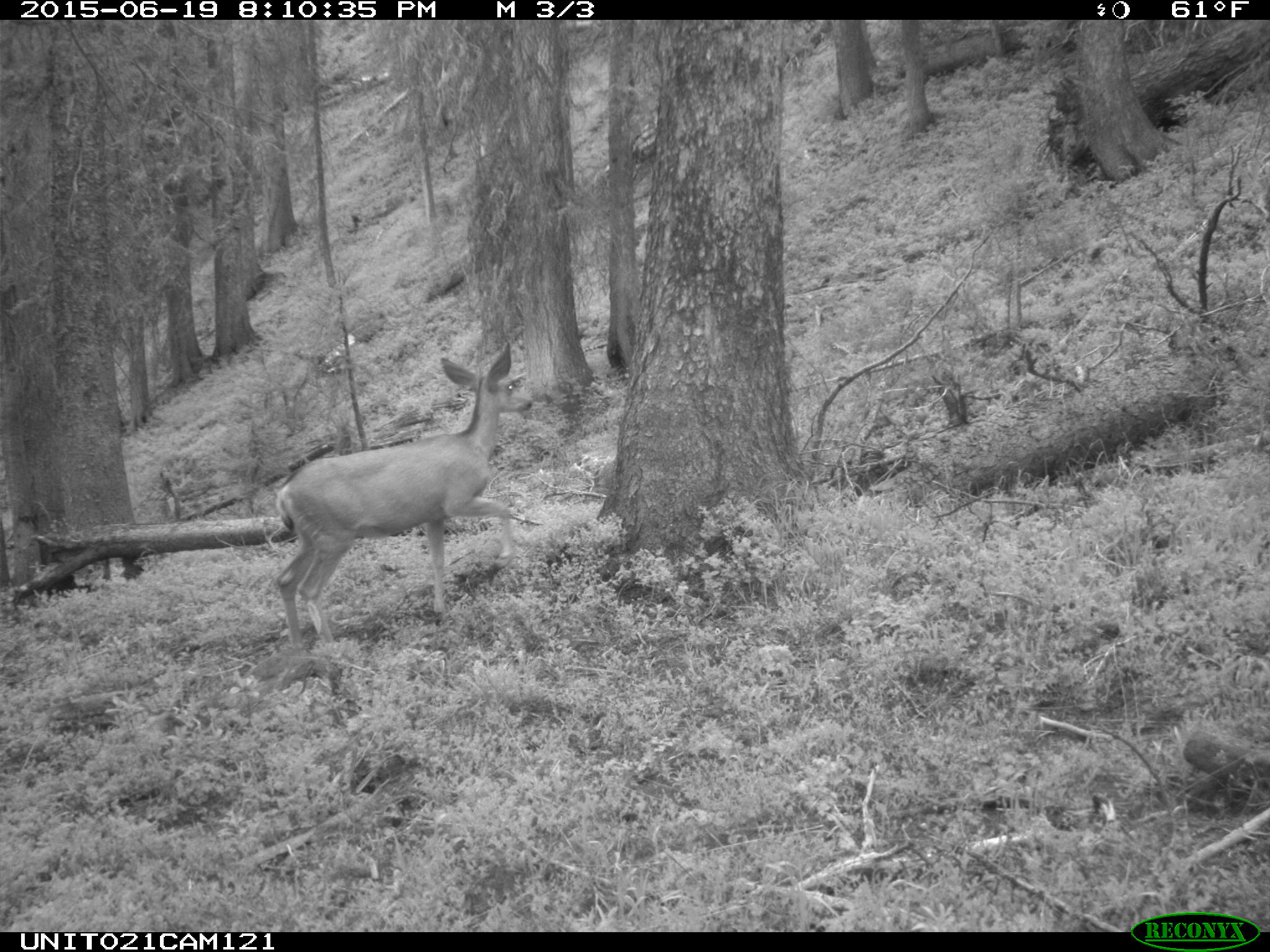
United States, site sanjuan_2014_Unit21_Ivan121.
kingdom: Animalia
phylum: Chordata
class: Mammalia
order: Artiodactyla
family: Cervidae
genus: Odocoileus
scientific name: Odocoileus hemionus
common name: mule deer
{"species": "Odocoileus hemionus (mule deer)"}